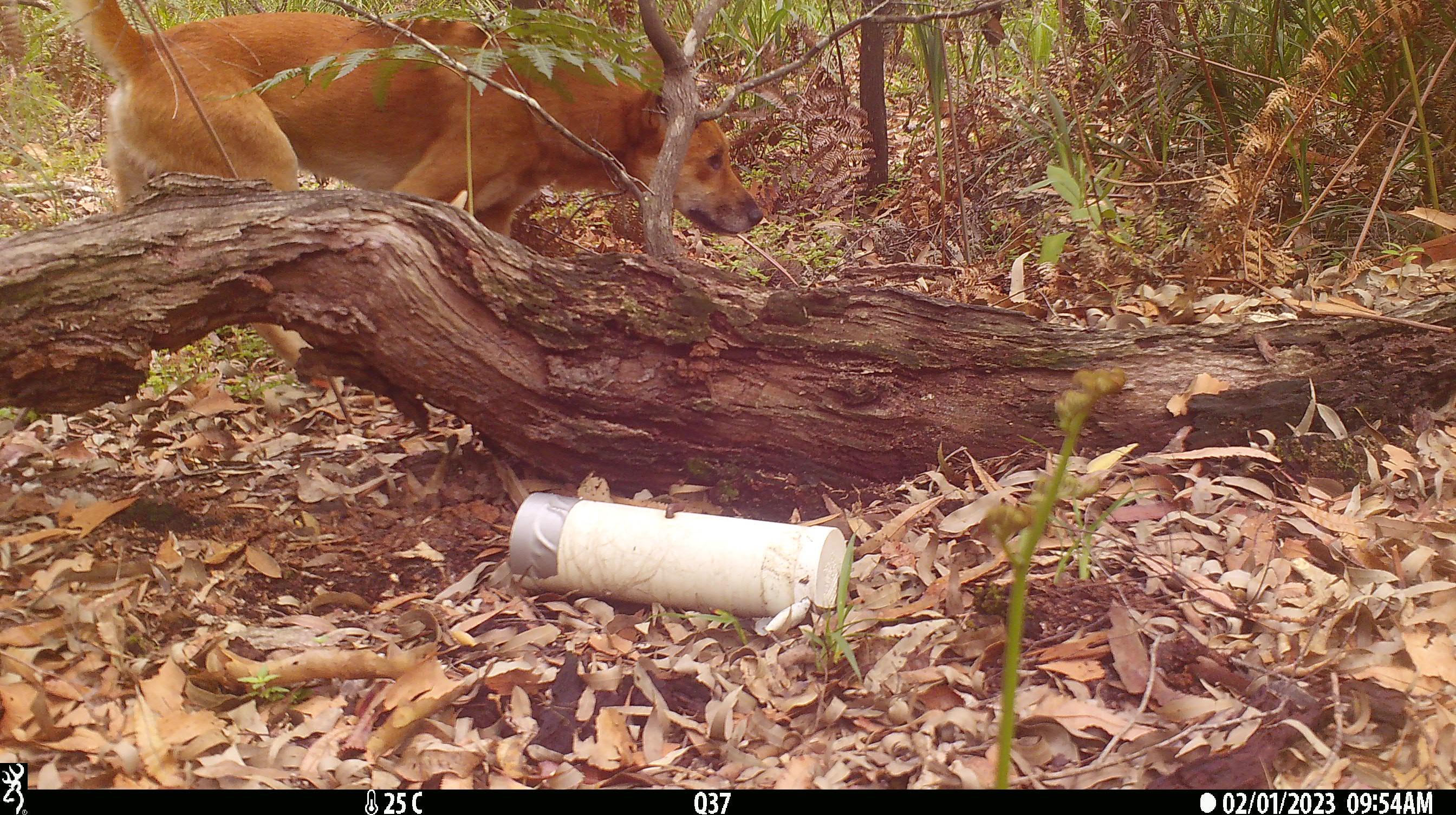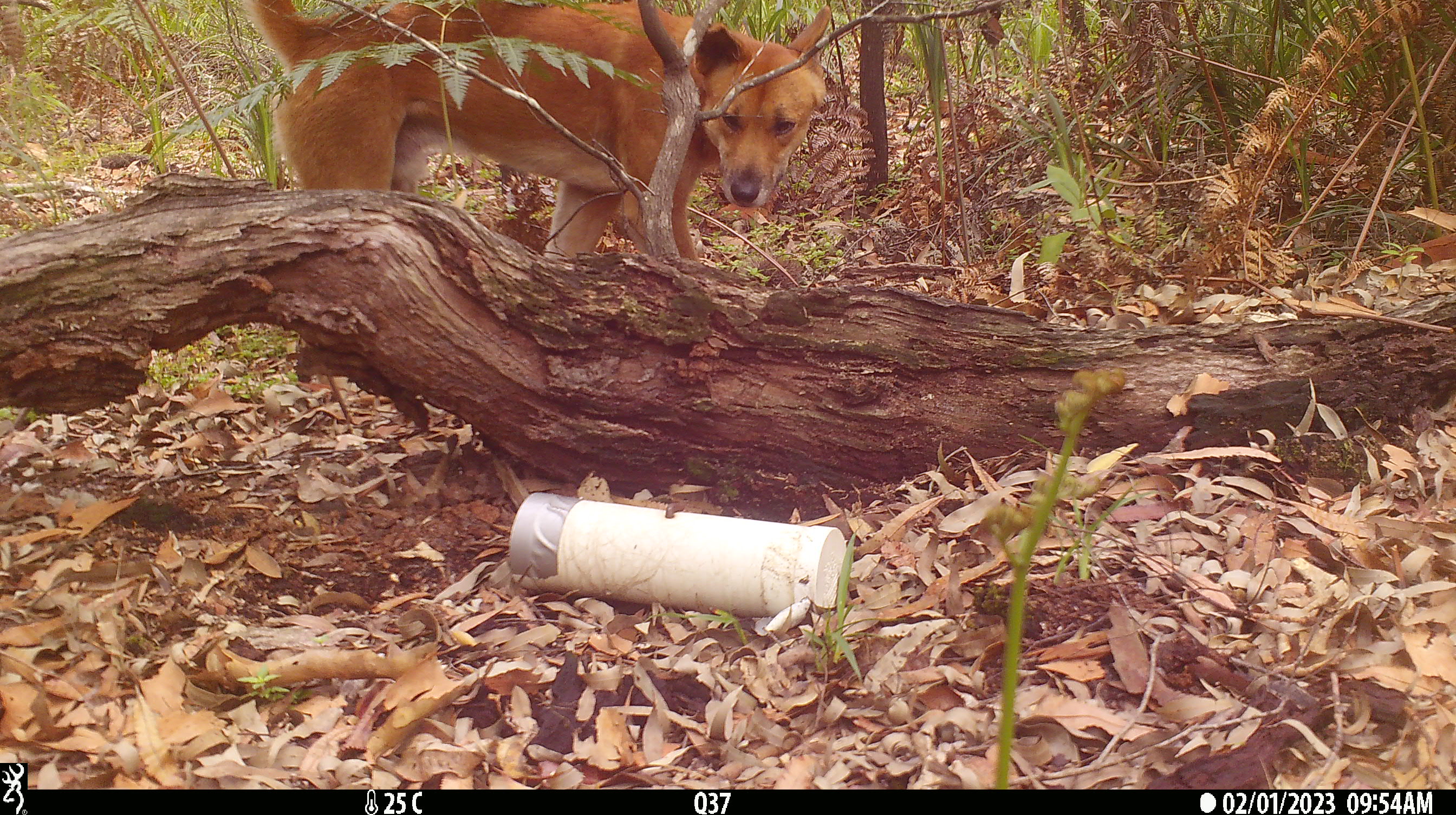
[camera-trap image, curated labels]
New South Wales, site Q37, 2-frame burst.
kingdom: Animalia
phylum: Chordata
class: Mammalia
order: Carnivora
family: Canidae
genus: Canis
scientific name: Canis familiaris dingo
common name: dingo